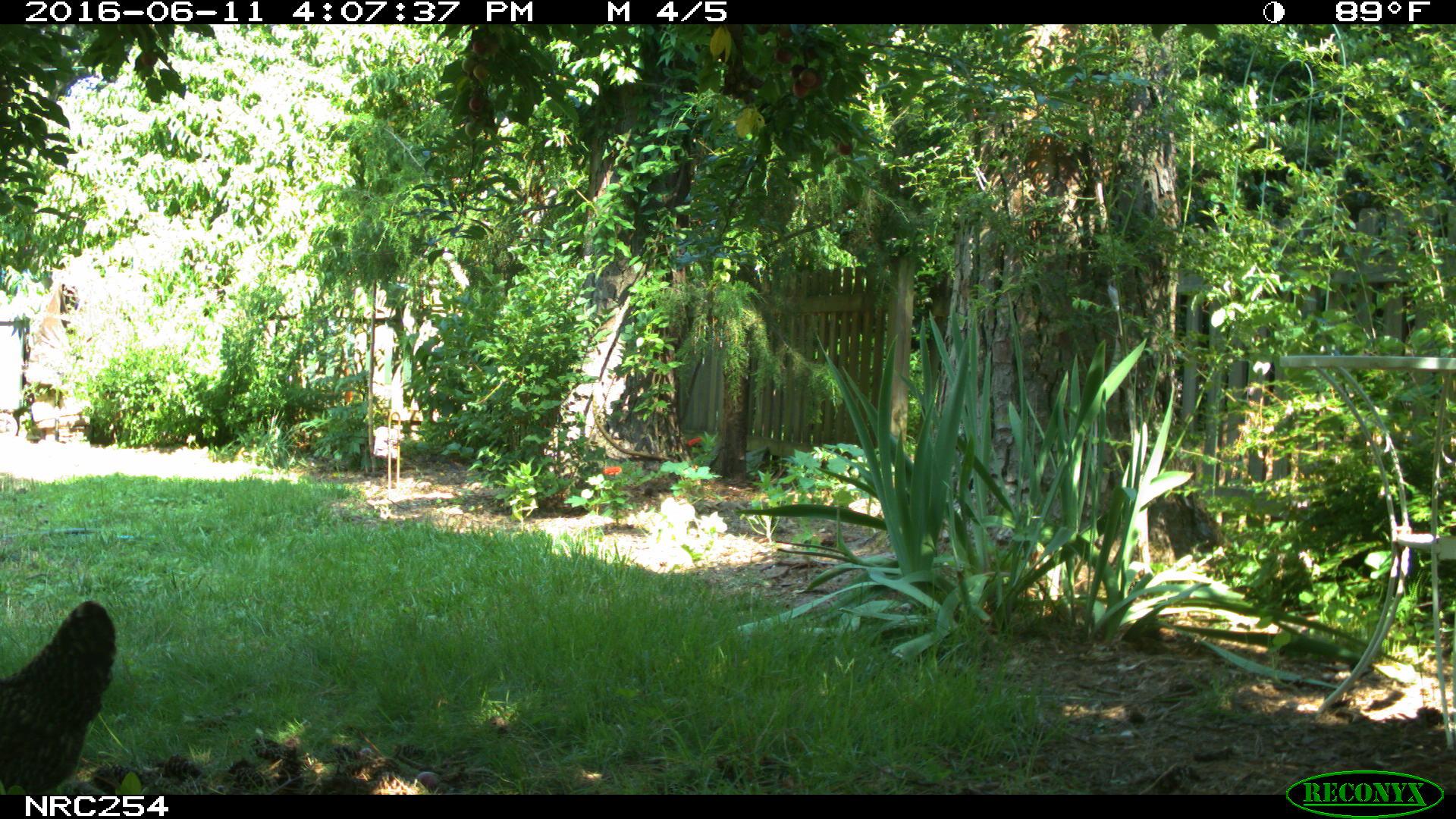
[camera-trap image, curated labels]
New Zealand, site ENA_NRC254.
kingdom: Animalia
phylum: Chordata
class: Aves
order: Galliformes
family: Phasianidae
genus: Gallus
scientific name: Gallus gallus domesticus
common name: chicken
Chicken (Gallus gallus domesticus).